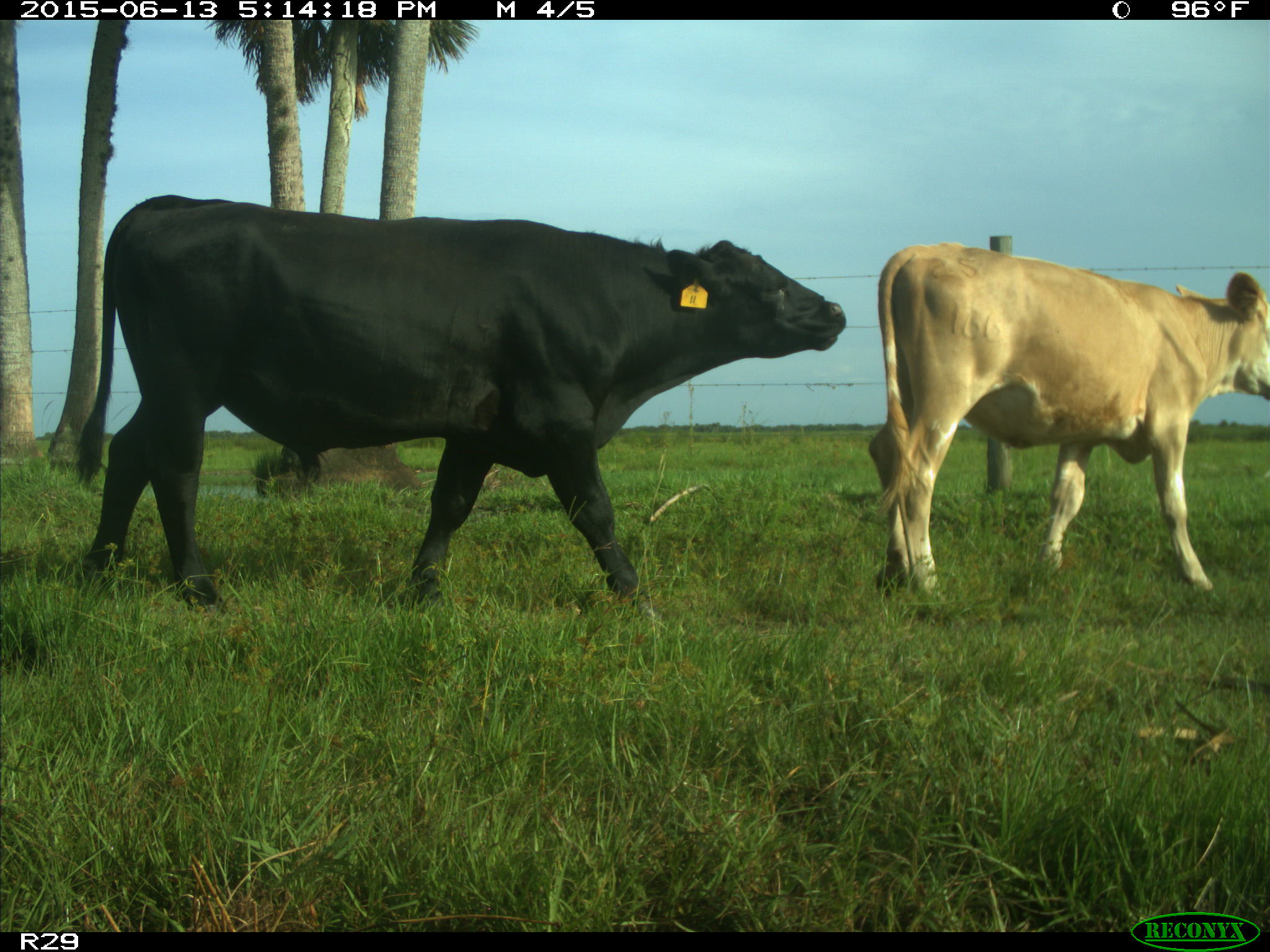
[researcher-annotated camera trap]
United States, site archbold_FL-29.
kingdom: Animalia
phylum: Chordata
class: Mammalia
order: Artiodactyla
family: Bovidae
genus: Bos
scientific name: Bos taurus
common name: domestic cow